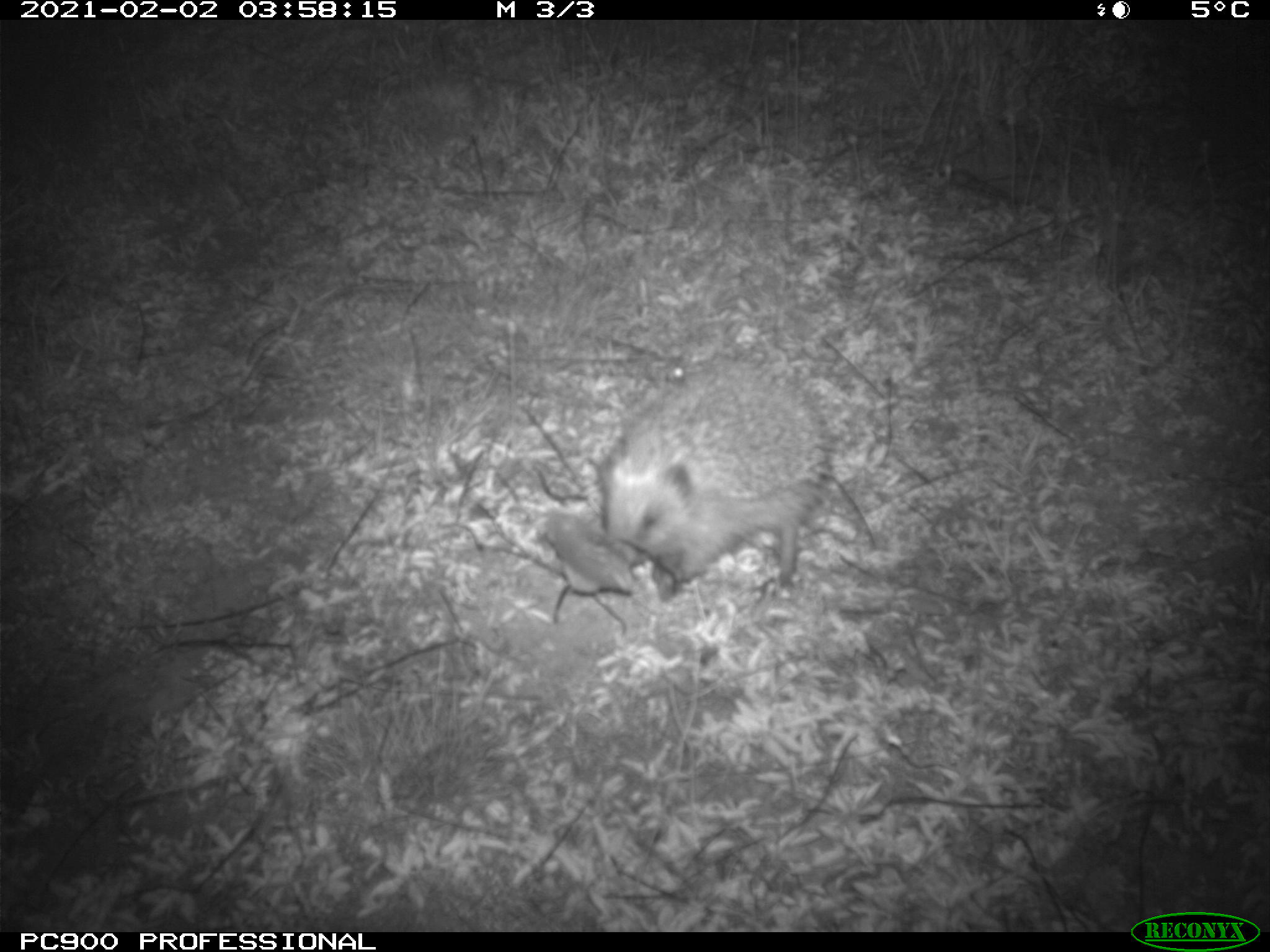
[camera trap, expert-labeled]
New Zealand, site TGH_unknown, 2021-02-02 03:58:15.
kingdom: Animalia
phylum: Chordata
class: Mammalia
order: Eulipotyphla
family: Erinaceidae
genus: Erinaceus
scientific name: Erinaceus europaeus europaeus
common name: european hedgehog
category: hedgehog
Hedgehog (european hedgehog) (Erinaceus europaeus europaeus).